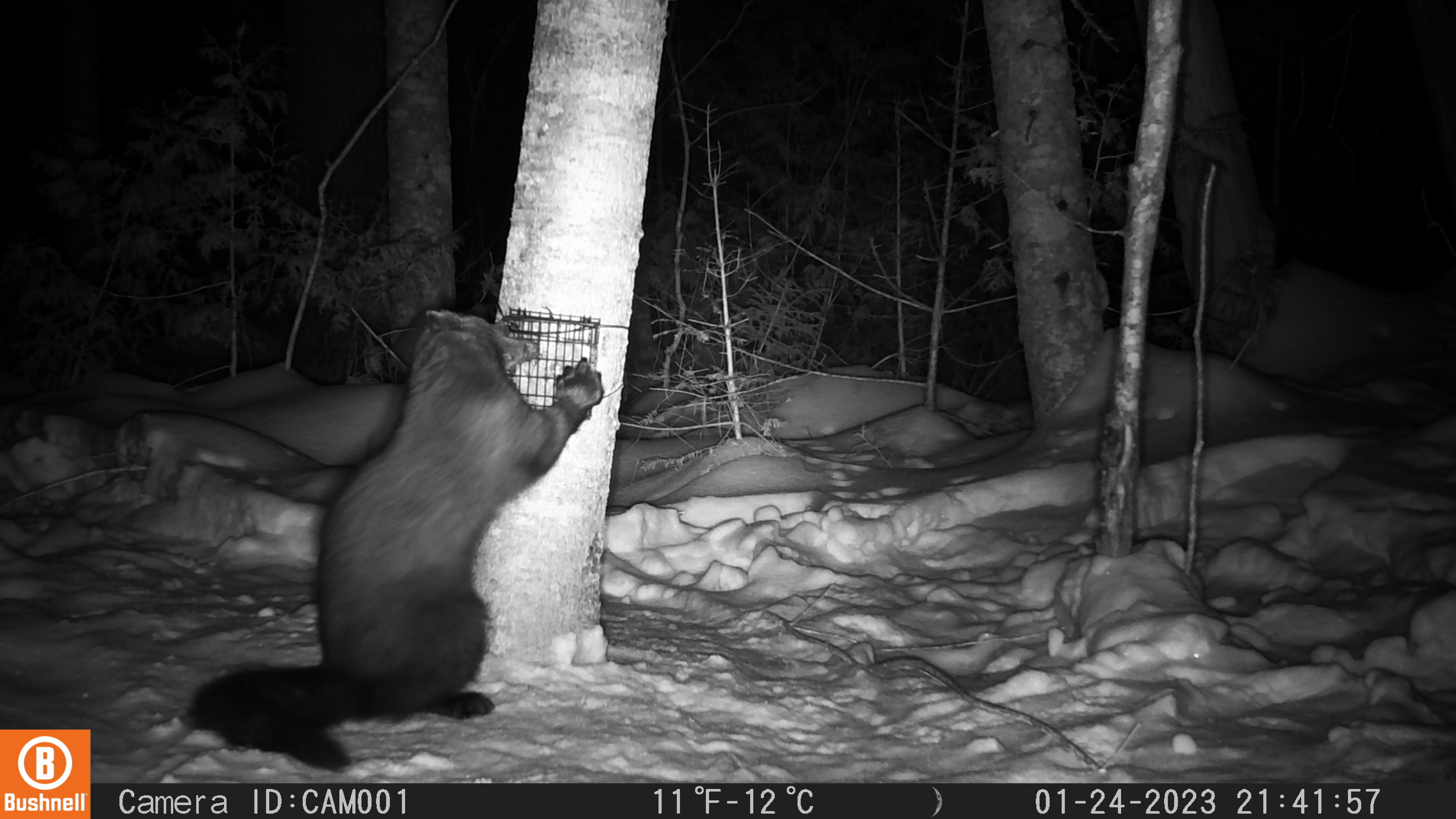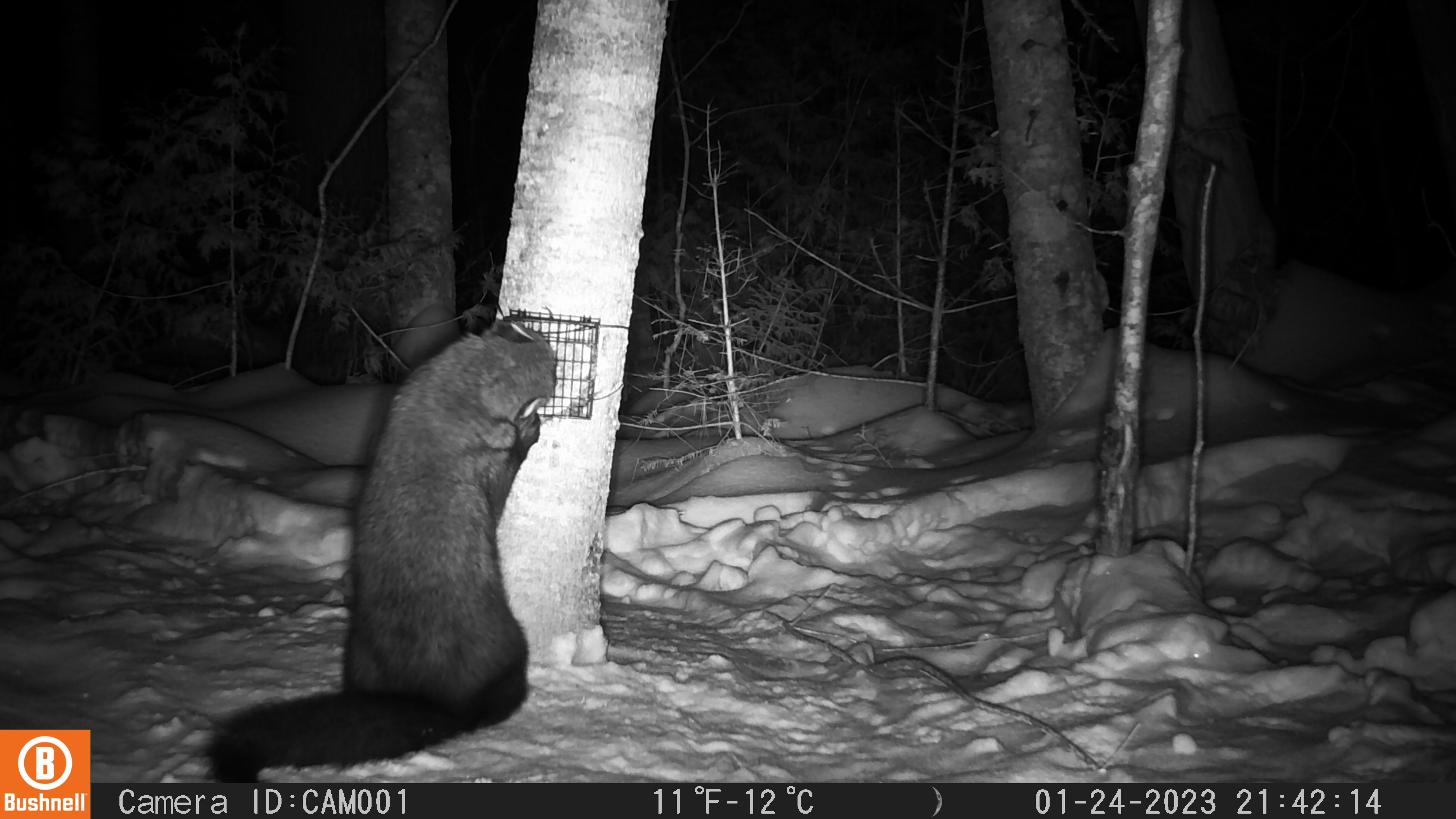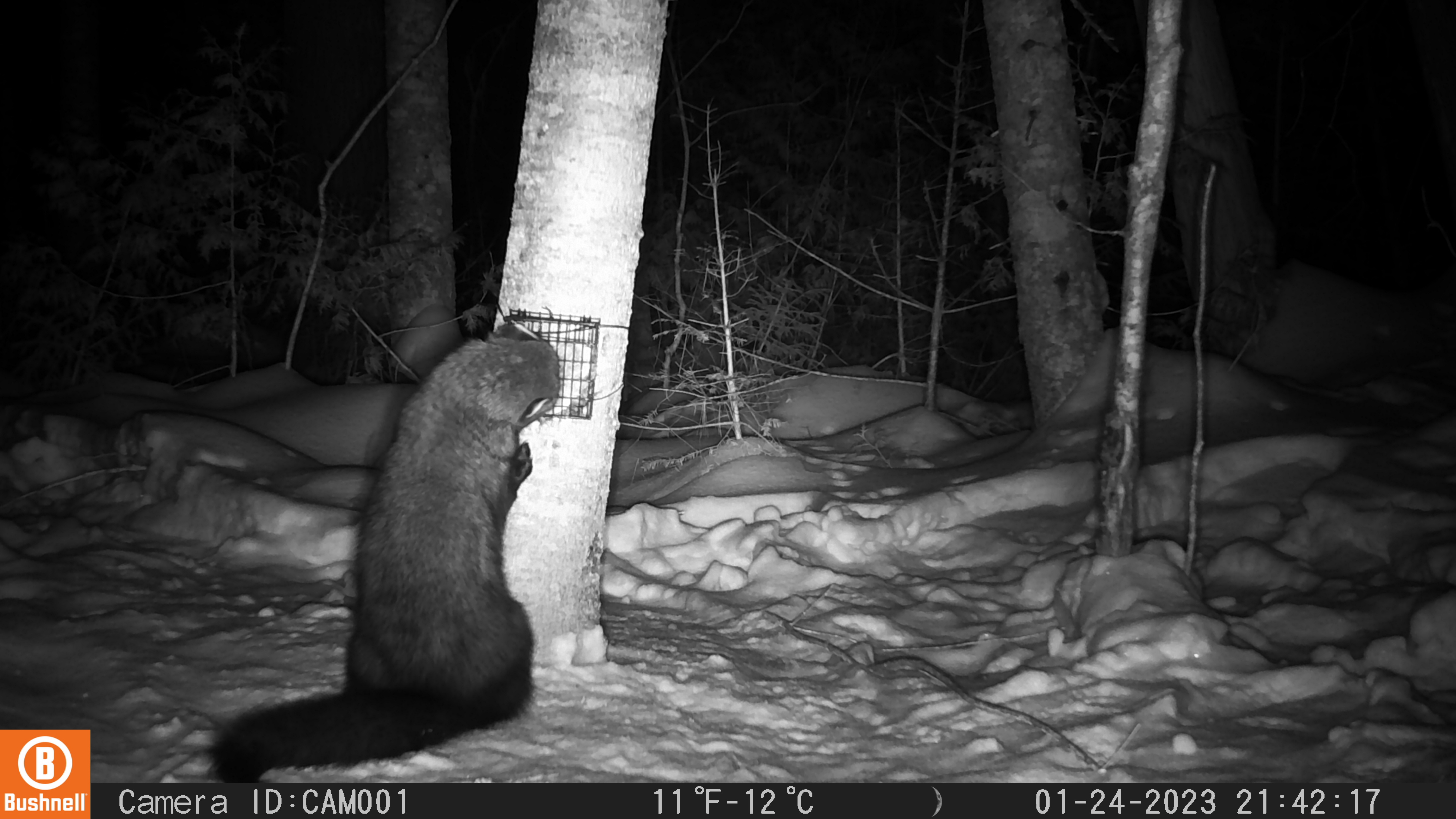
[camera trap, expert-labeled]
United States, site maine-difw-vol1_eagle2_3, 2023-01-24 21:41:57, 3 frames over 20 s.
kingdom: Animalia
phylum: Chordata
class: Mammalia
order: Carnivora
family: Mustelidae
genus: Pekania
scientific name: Pekania pennanti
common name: fisher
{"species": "fisher (Pekania pennanti)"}